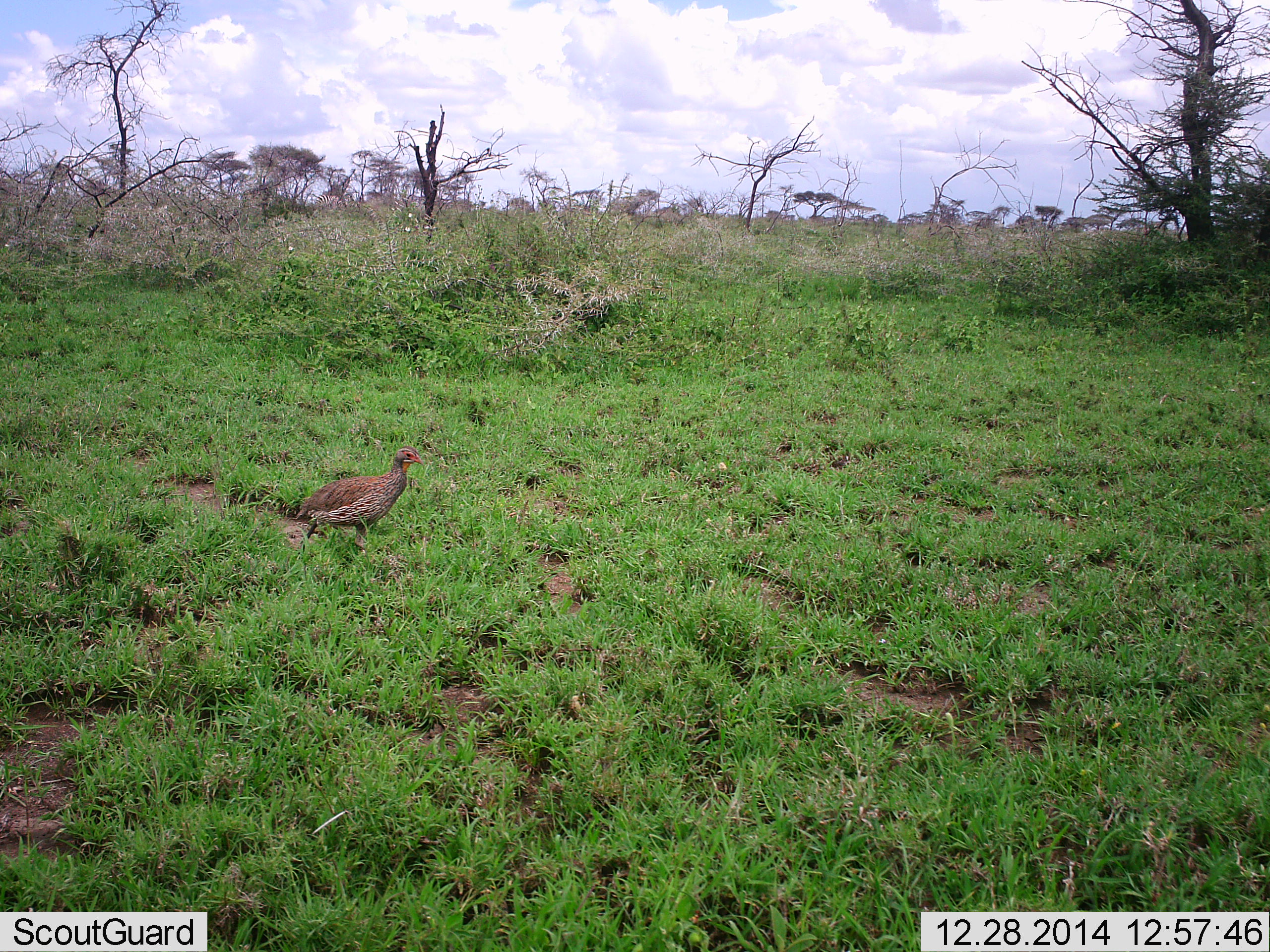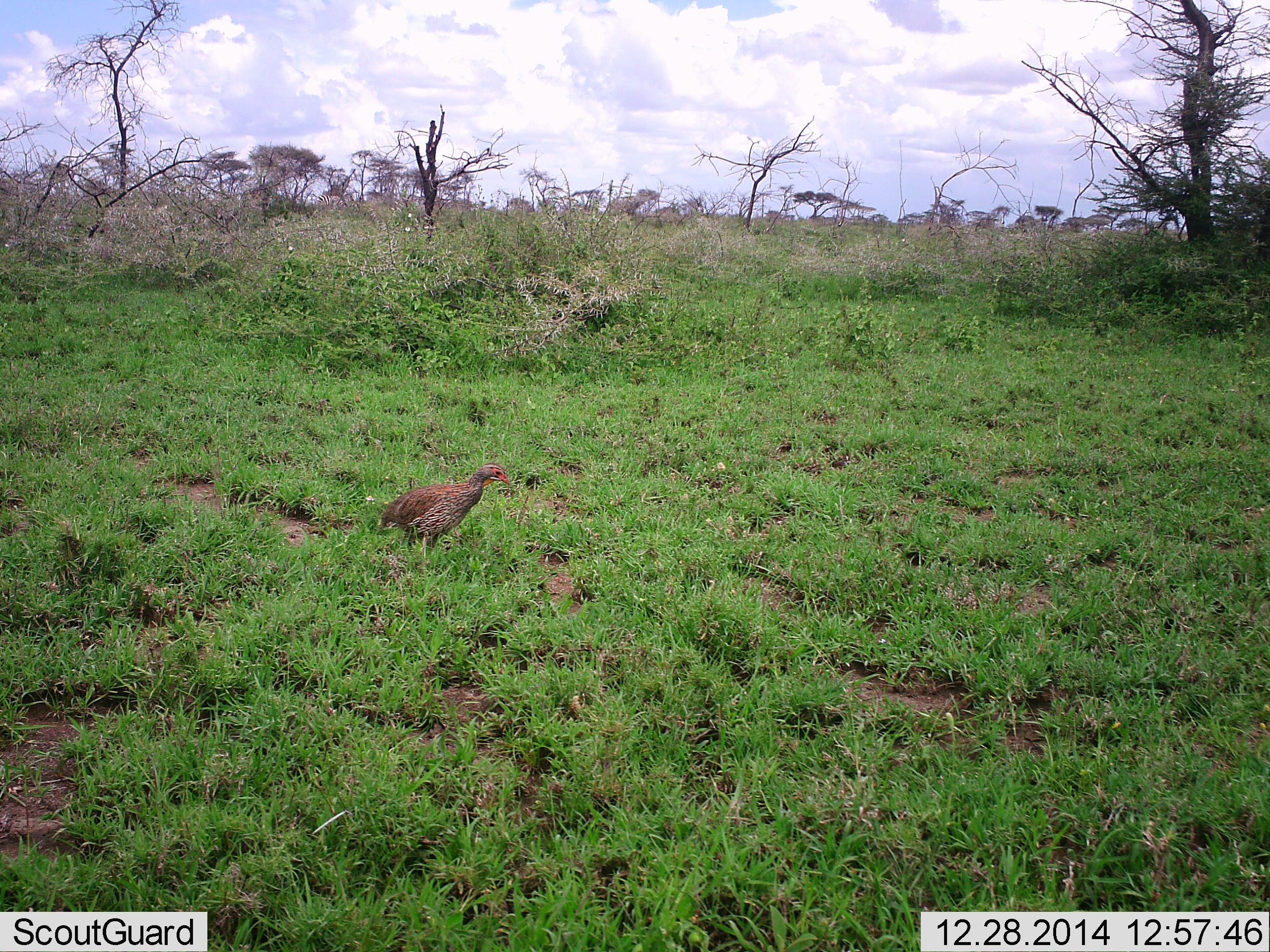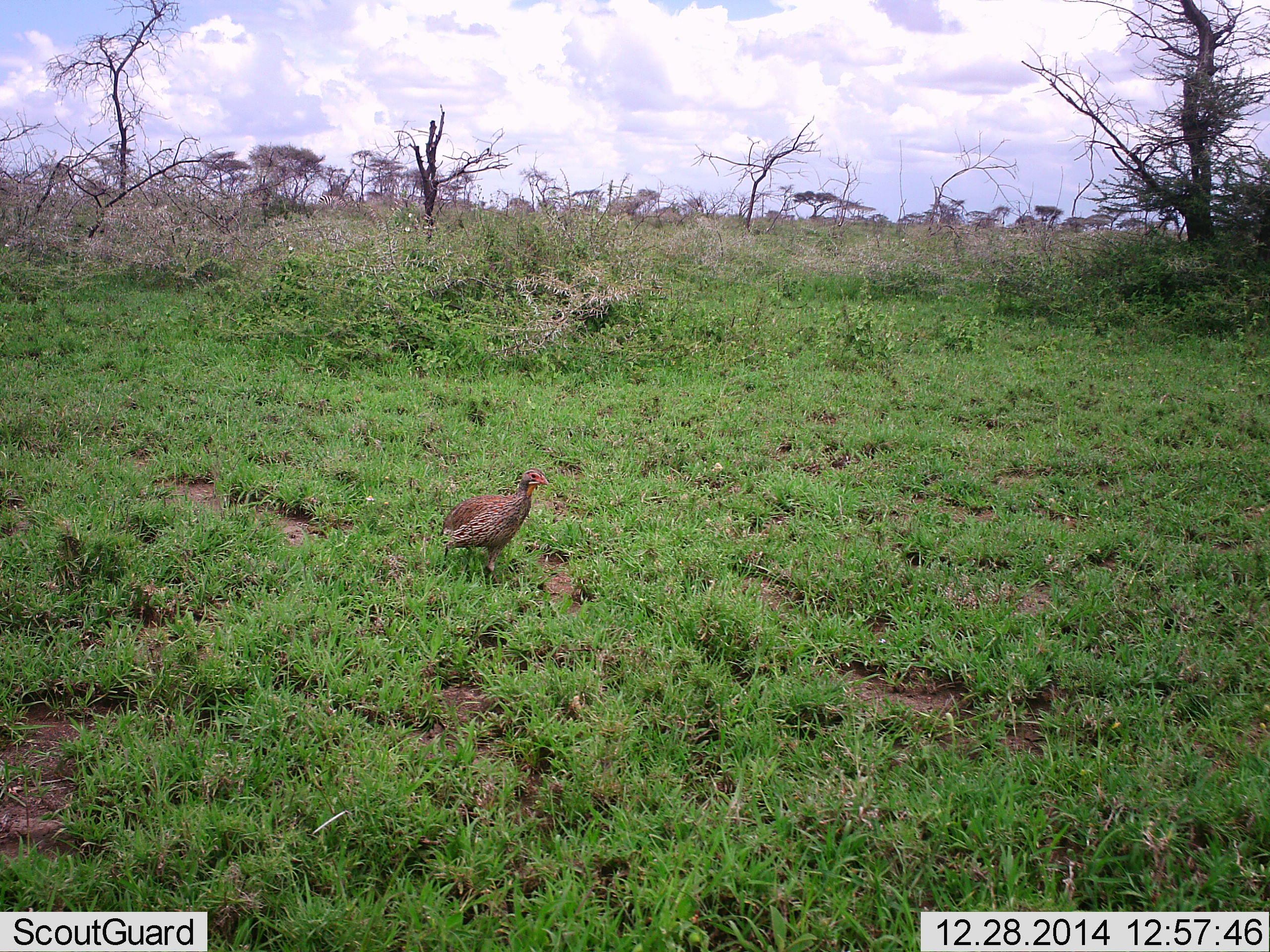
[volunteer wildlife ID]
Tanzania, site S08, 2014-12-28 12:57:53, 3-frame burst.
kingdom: Animalia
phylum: Chordata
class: Aves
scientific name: Aves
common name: bird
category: otherbird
Otherbird (bird) (Aves), count 1. Behavior (volunteer vote fractions): standing 30%, resting 0%, moving 80%, interacting 0%. Young present (vote fraction): 0%. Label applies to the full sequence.